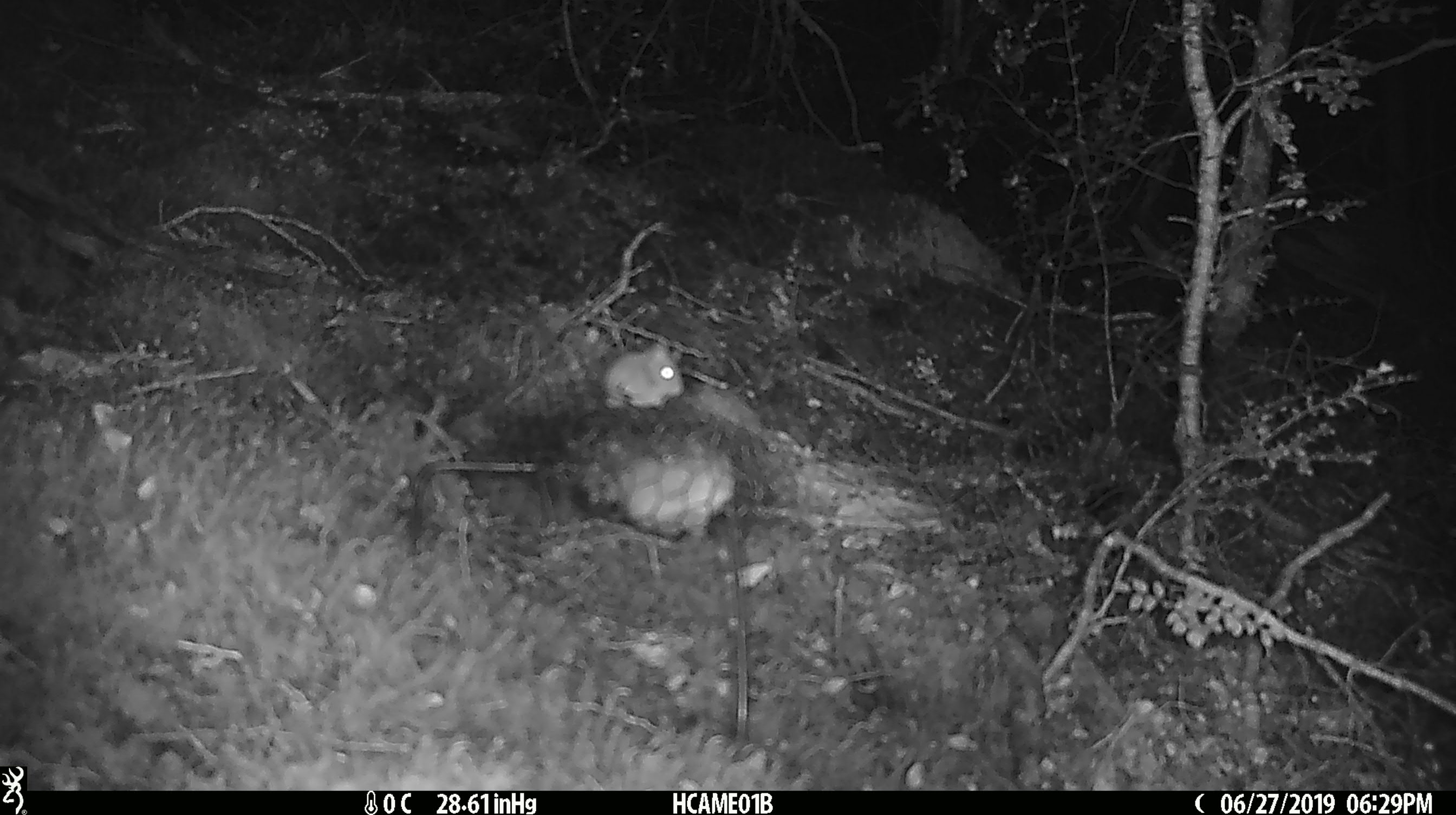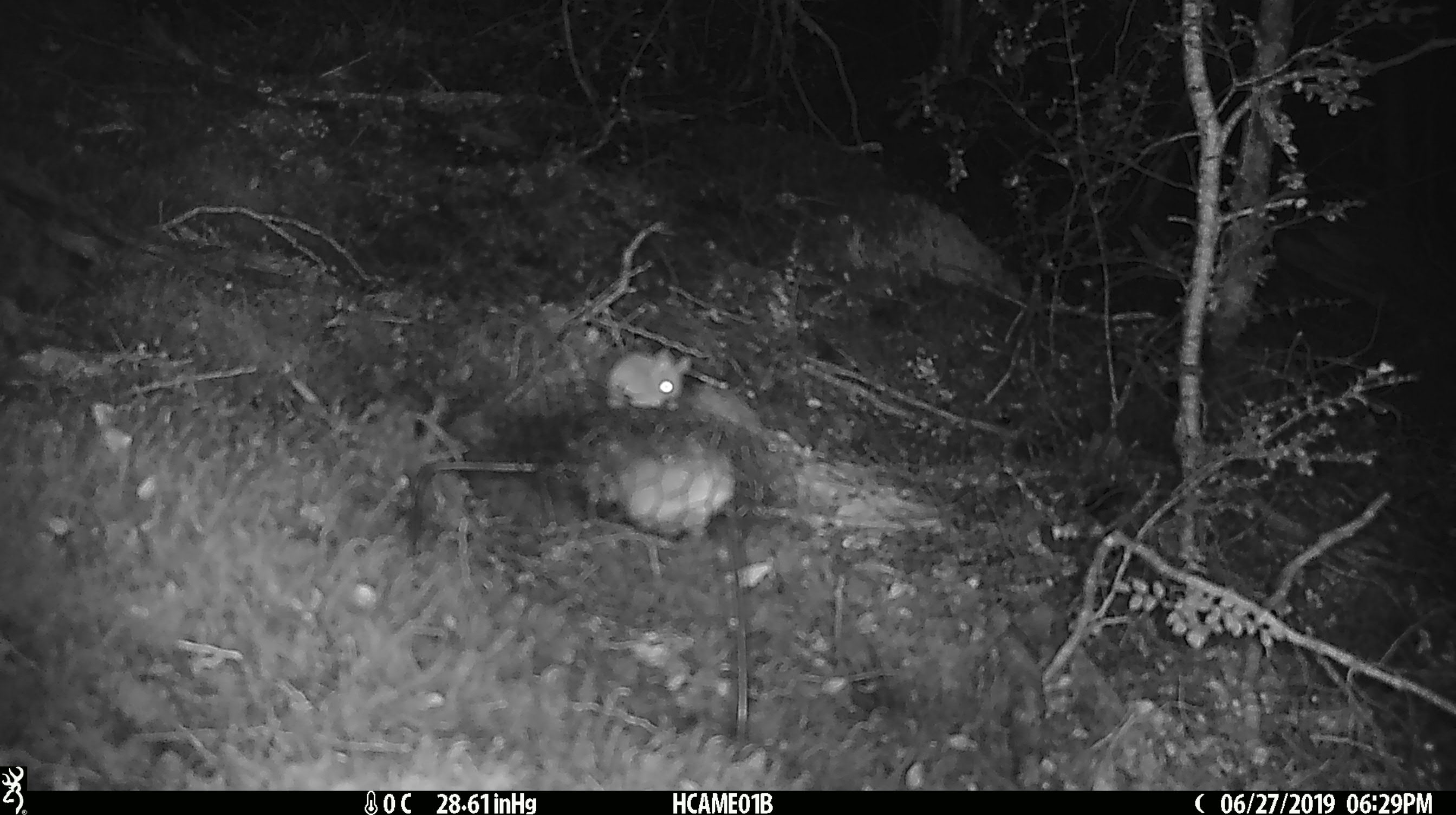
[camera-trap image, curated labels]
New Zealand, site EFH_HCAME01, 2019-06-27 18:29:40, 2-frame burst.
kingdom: Animalia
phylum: Chordata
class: Mammalia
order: Rodentia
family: Muridae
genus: Mus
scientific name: Mus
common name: mouse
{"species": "mouse (Mus)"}